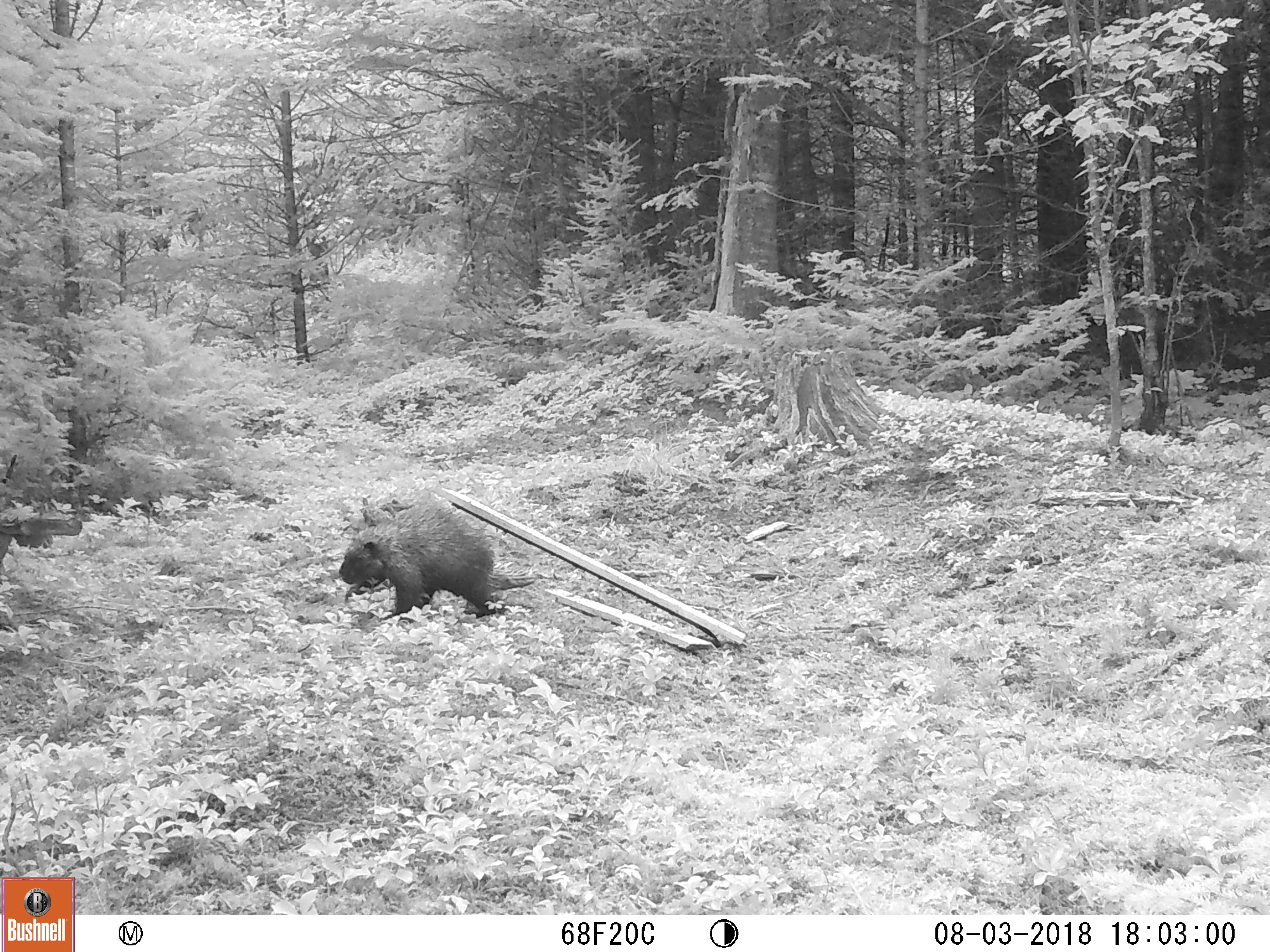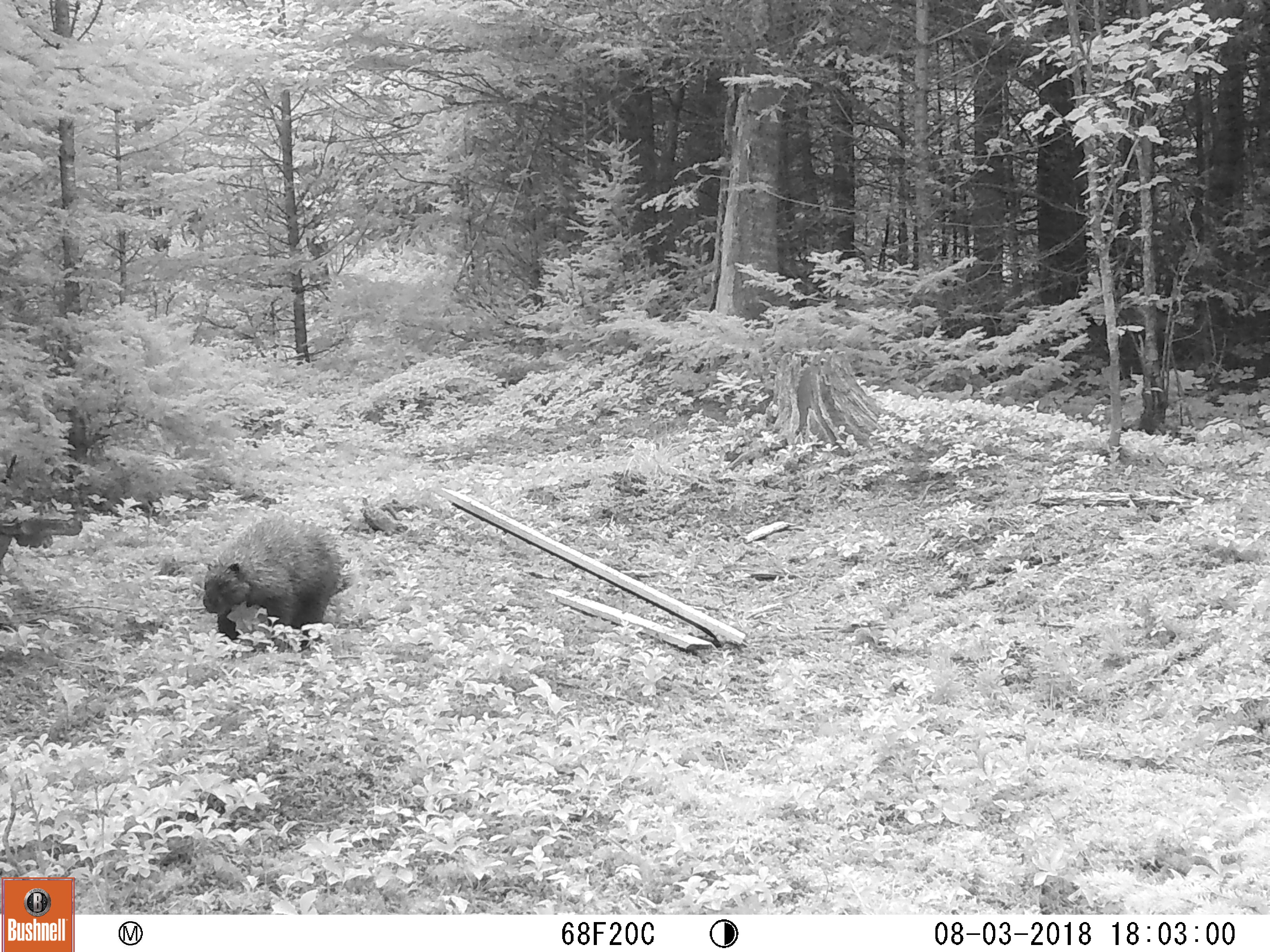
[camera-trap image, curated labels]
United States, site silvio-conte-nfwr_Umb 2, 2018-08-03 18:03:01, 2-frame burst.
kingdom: Animalia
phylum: Chordata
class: Mammalia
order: Rodentia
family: Erethizontidae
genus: Erethizon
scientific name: Erethizon dorsatum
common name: porcupine